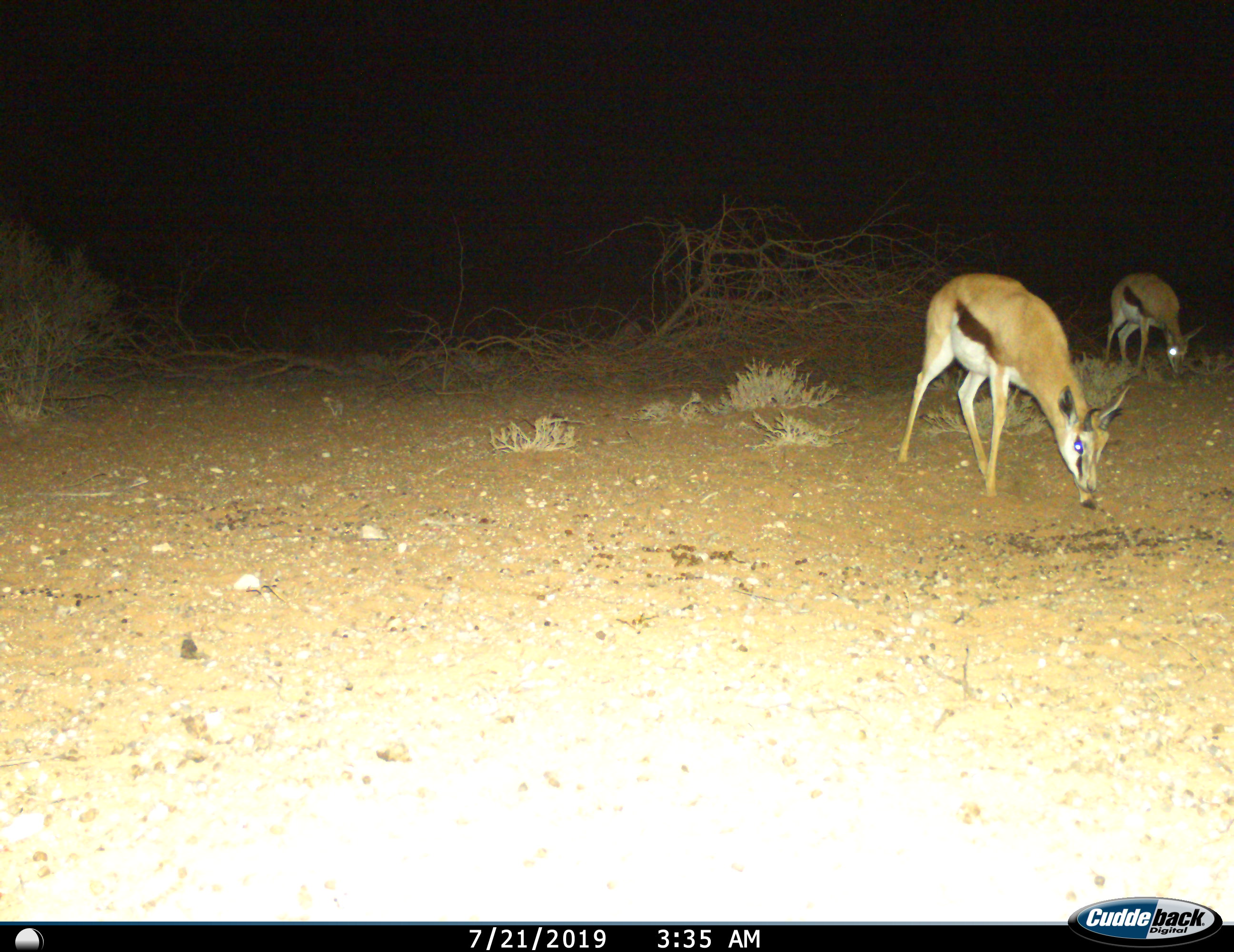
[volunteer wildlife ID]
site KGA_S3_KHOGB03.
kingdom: Animalia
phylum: Chordata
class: Mammalia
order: Artiodactyla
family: Bovidae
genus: Antidorcas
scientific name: Antidorcas marsupialis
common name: springbok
Springbok (Antidorcas marsupialis), count 2. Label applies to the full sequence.